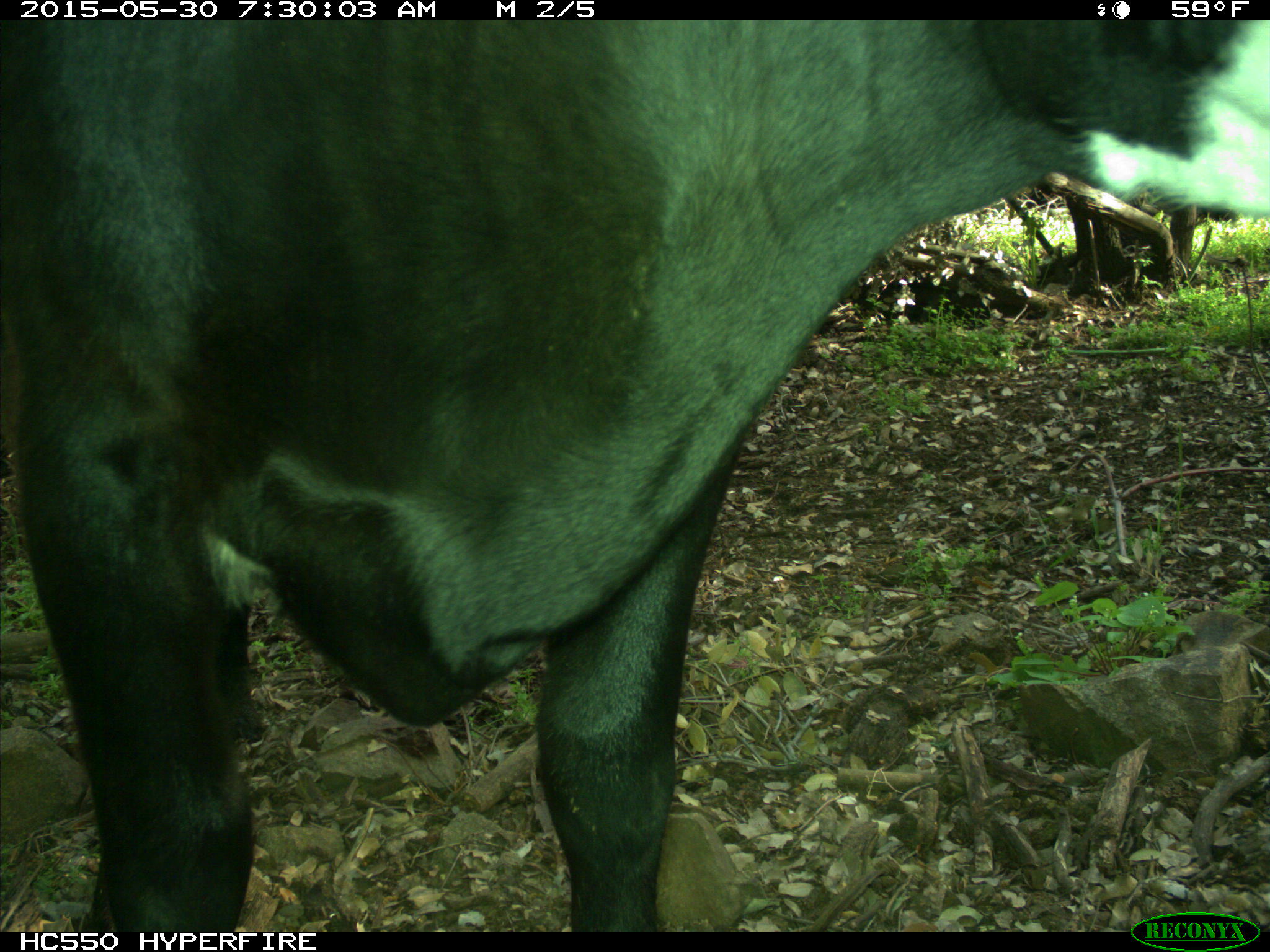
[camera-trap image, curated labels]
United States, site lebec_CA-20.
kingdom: Animalia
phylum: Chordata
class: Mammalia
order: Artiodactyla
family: Bovidae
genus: Bos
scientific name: Bos taurus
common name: domestic cow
Bos taurus (domestic cow).